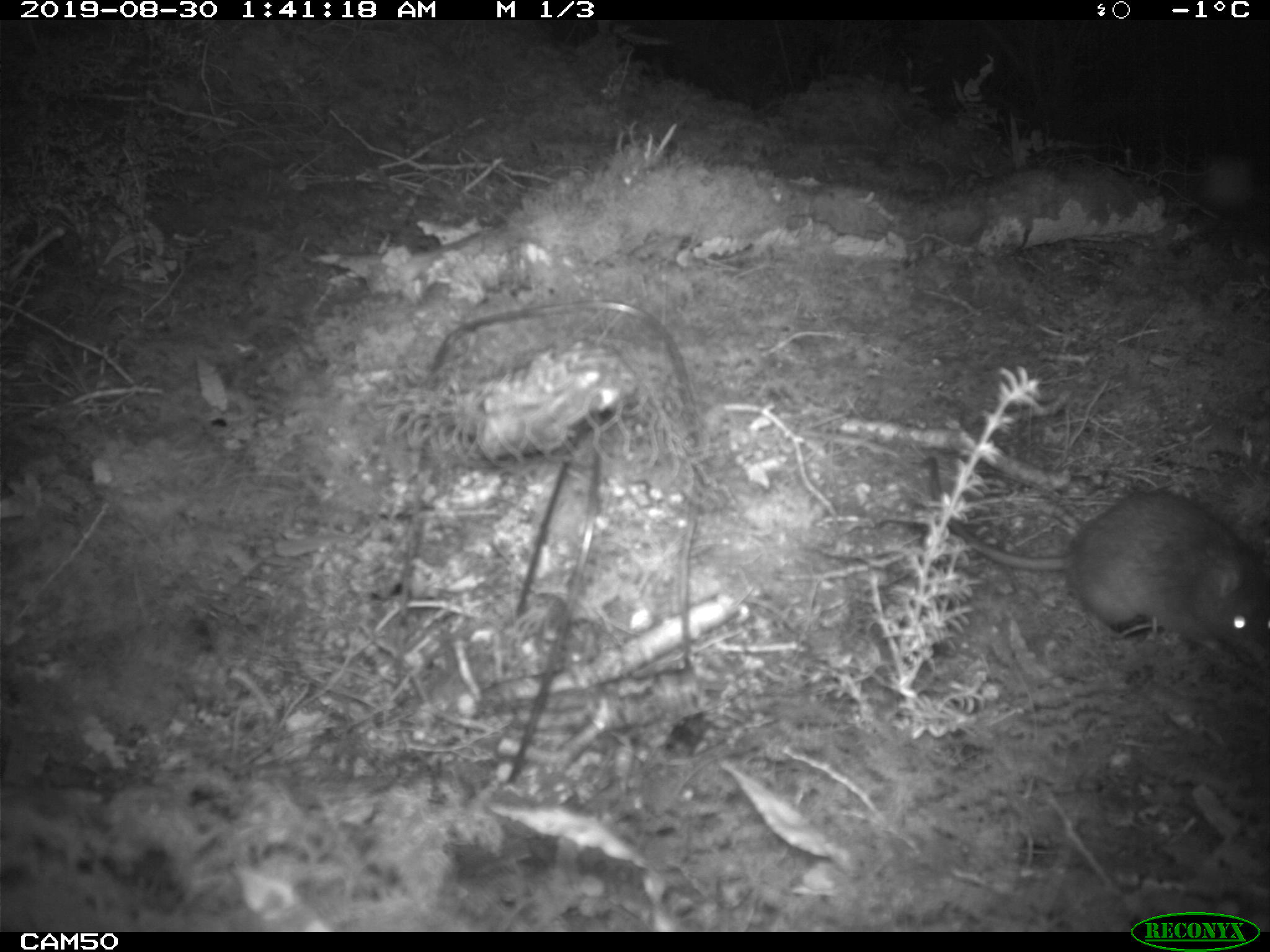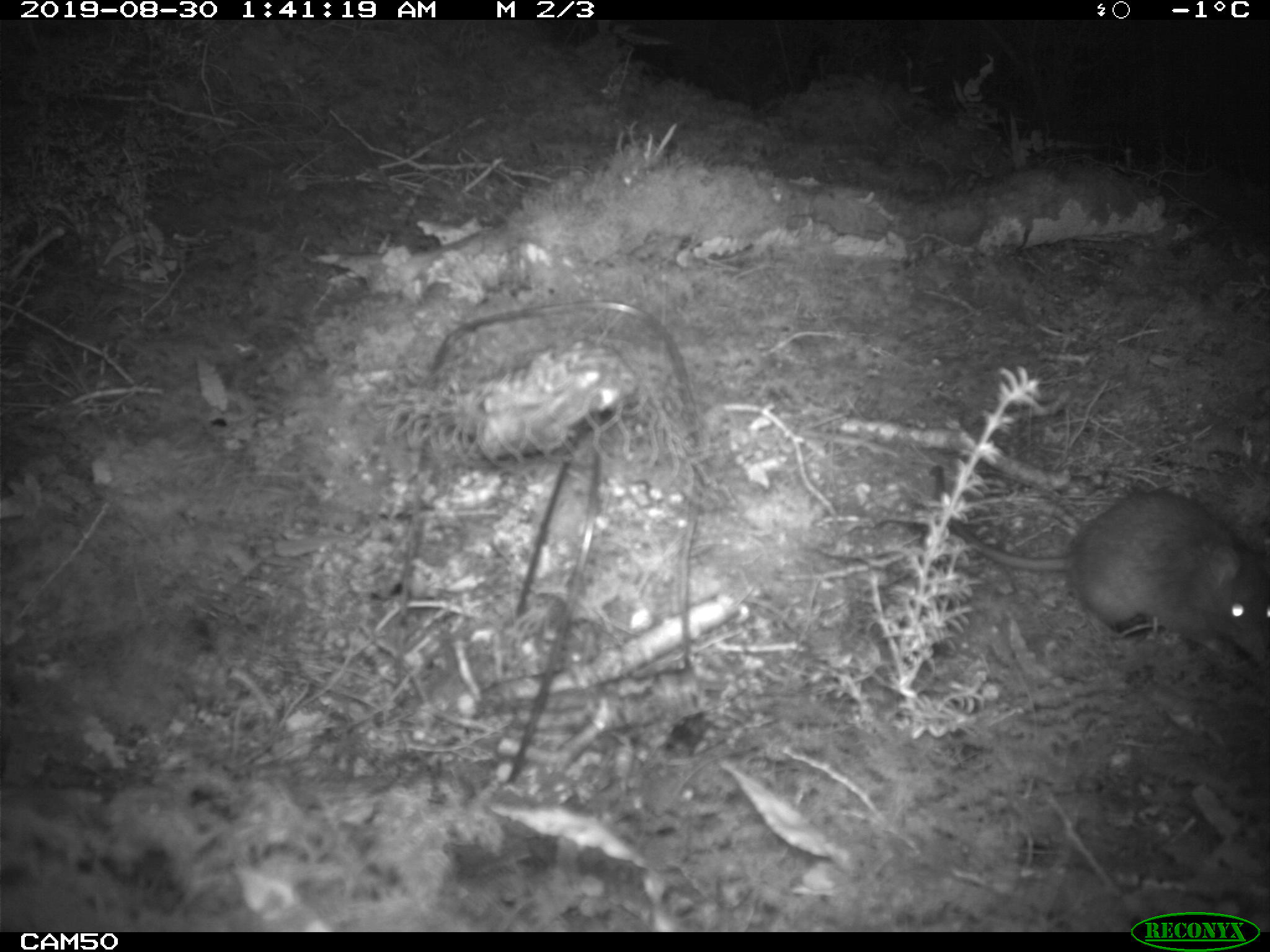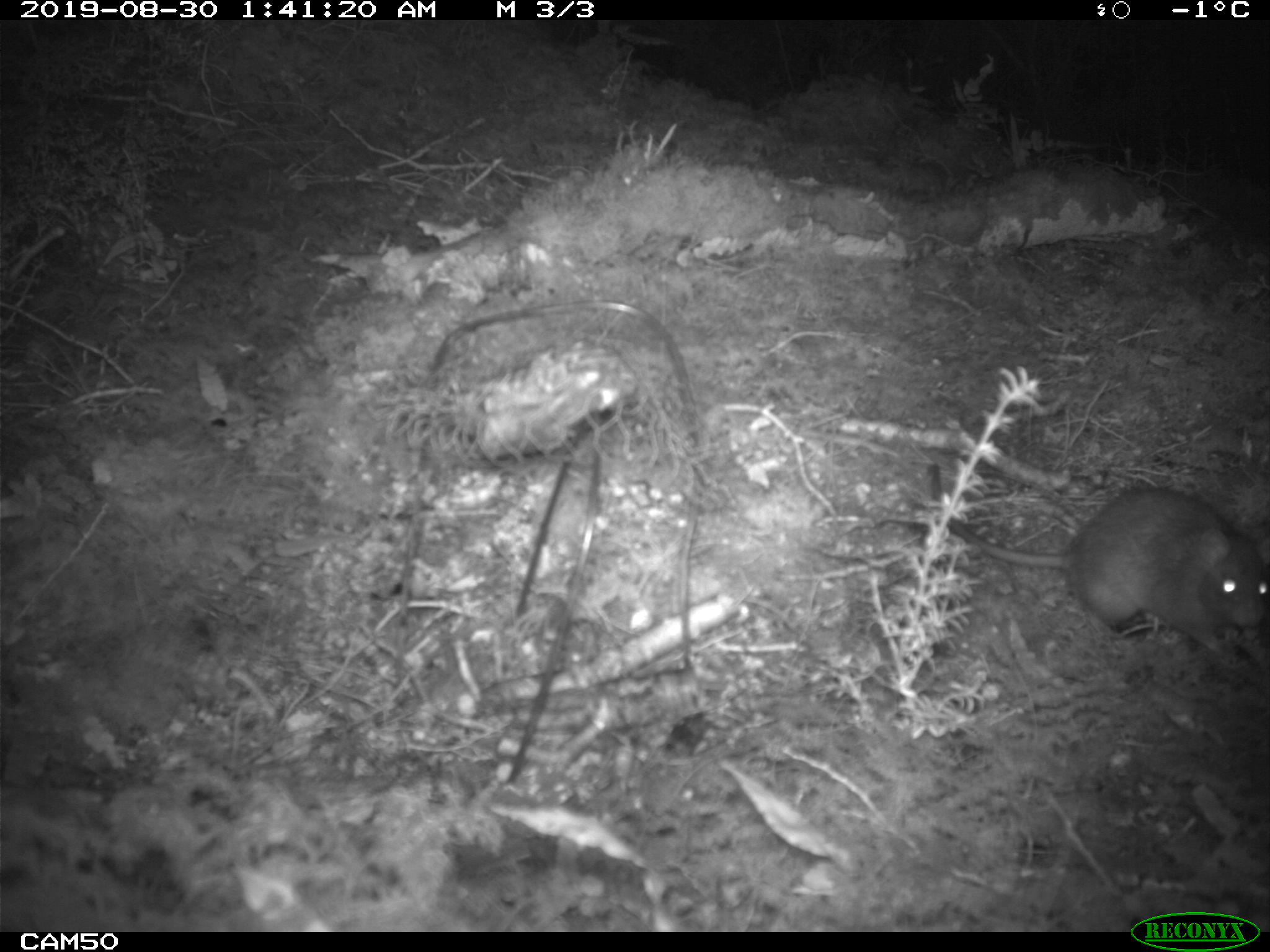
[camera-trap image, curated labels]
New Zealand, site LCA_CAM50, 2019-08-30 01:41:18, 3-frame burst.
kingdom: Animalia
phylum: Chordata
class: Mammalia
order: Rodentia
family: Muridae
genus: Rattus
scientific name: Rattus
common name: rat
Rat (Rattus).